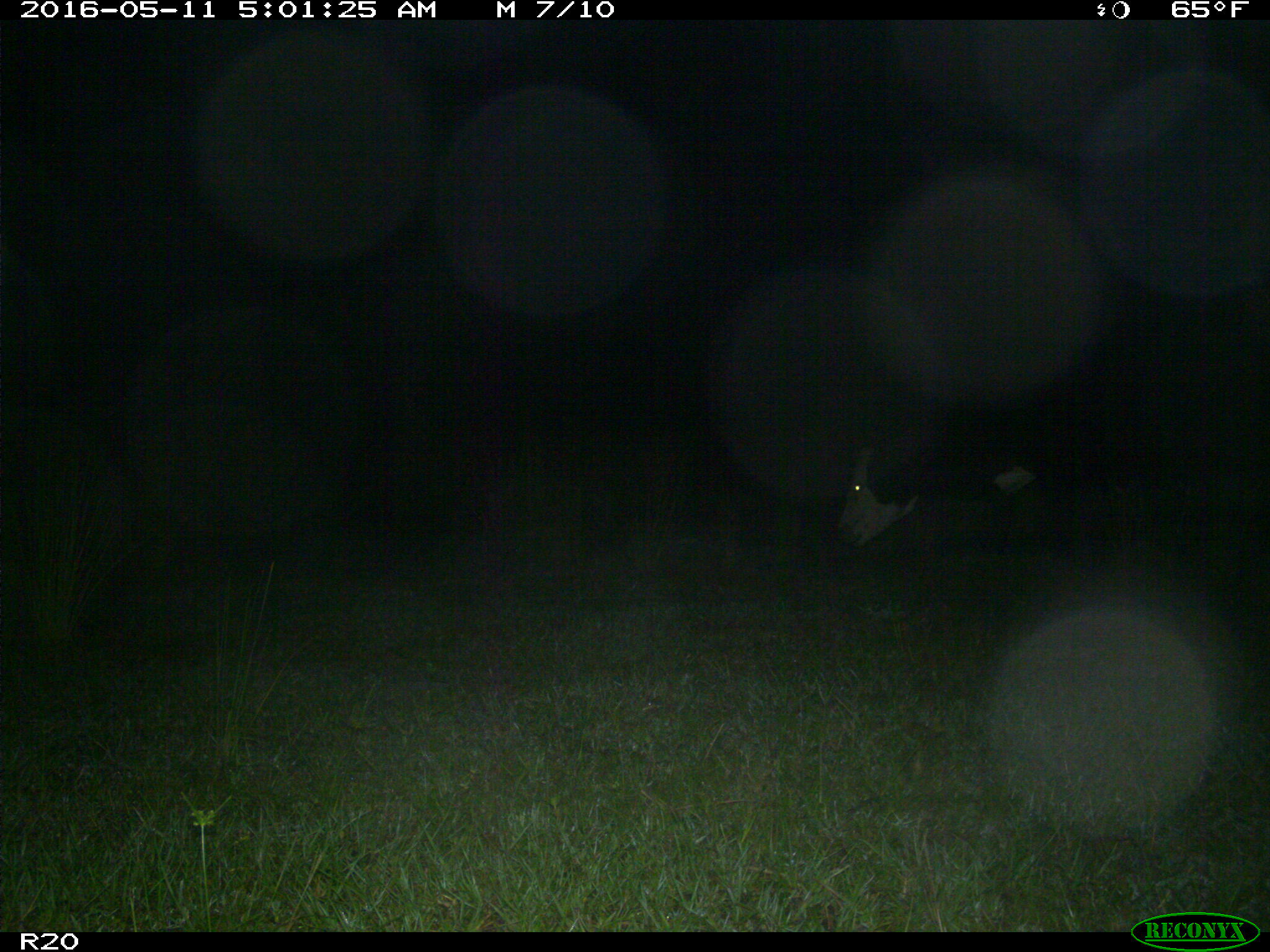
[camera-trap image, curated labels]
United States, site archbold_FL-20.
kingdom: Animalia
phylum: Chordata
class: Mammalia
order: Artiodactyla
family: Bovidae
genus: Bos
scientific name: Bos taurus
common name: domestic cow